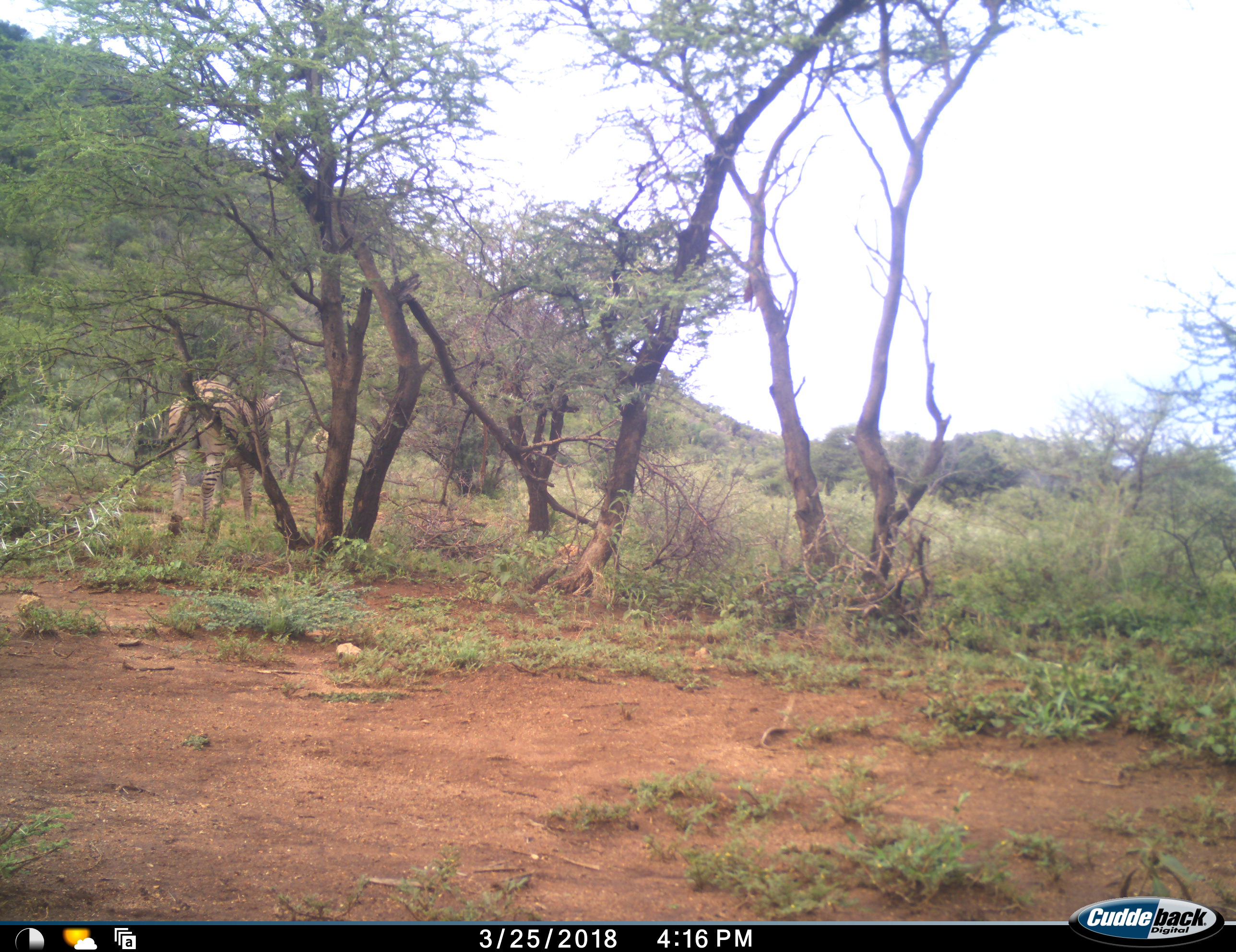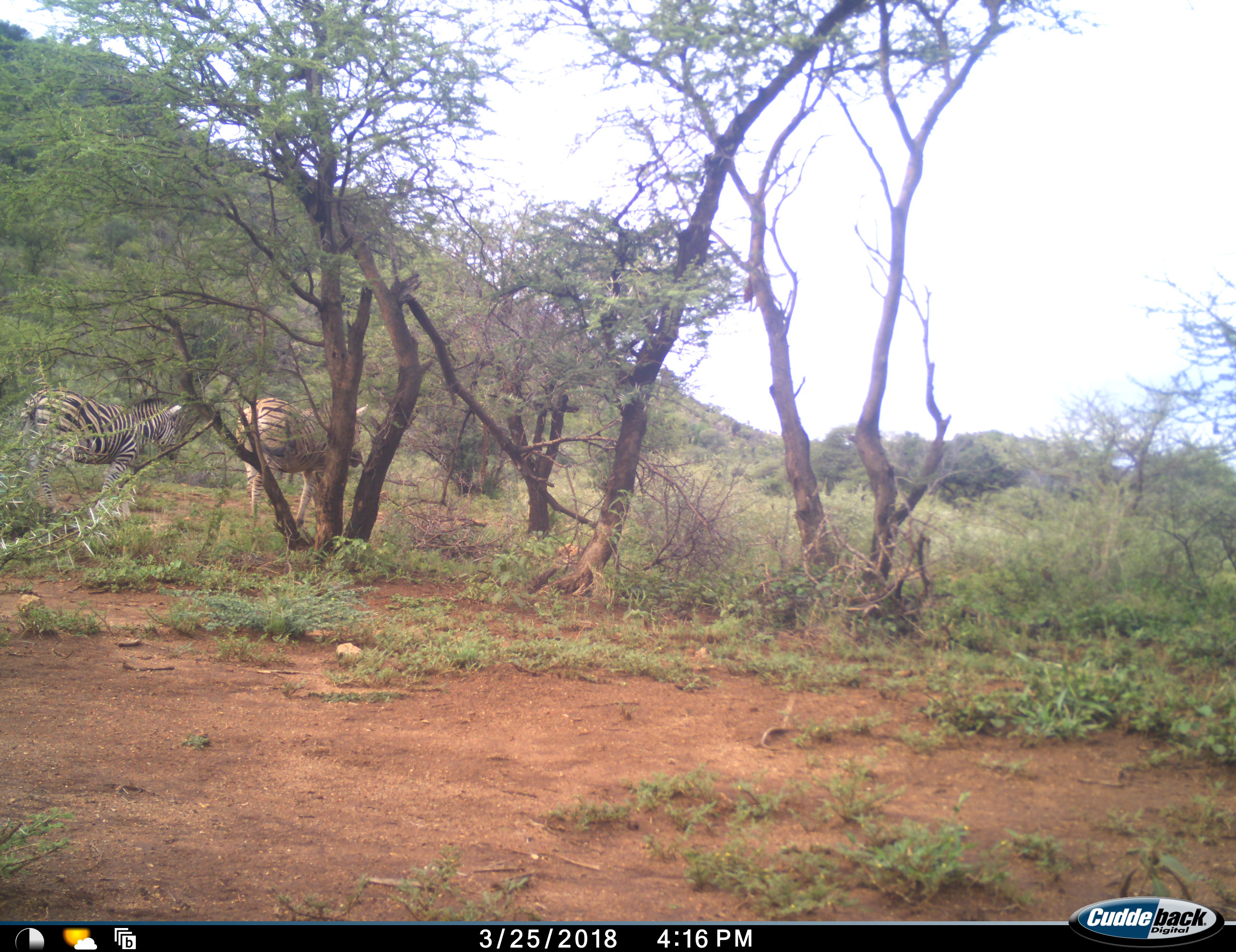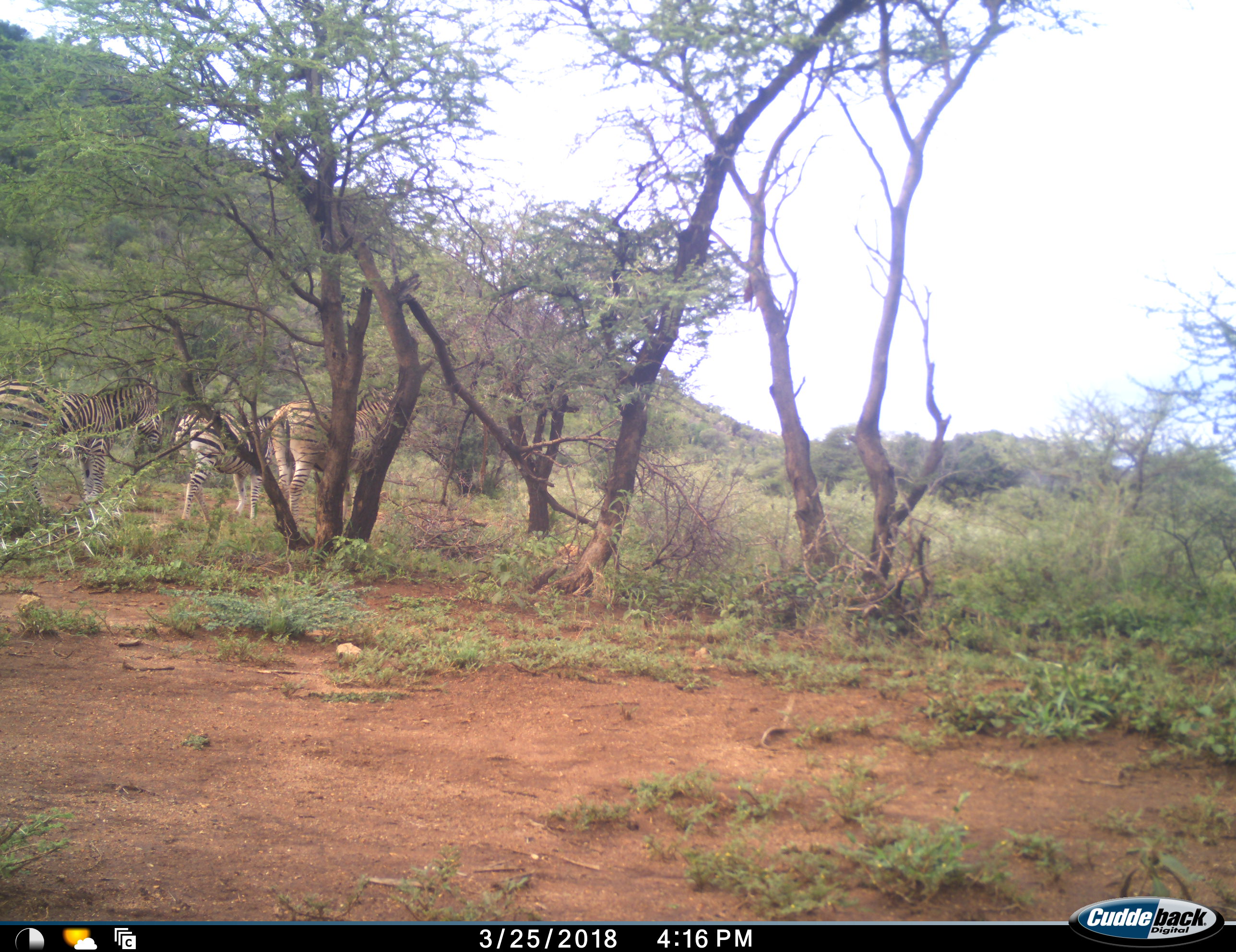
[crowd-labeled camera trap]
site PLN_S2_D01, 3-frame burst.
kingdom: Animalia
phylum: Chordata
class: Mammalia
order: Perissodactyla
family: Equidae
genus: Equus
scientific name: Equus quagga burchellii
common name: burchell's zebra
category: zebraburchells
Zebraburchells (burchell's zebra) (Equus quagga burchellii), count 3. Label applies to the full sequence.